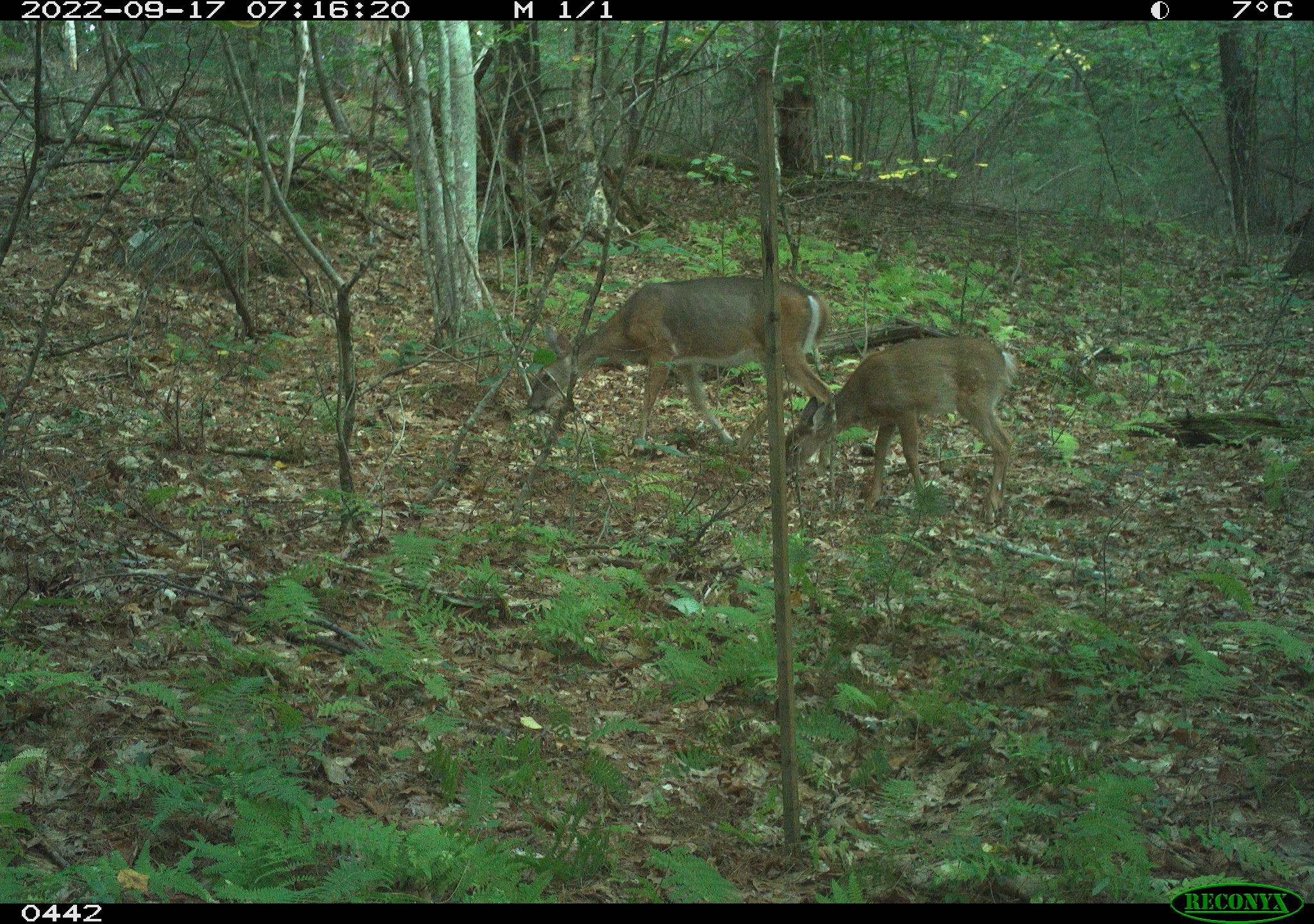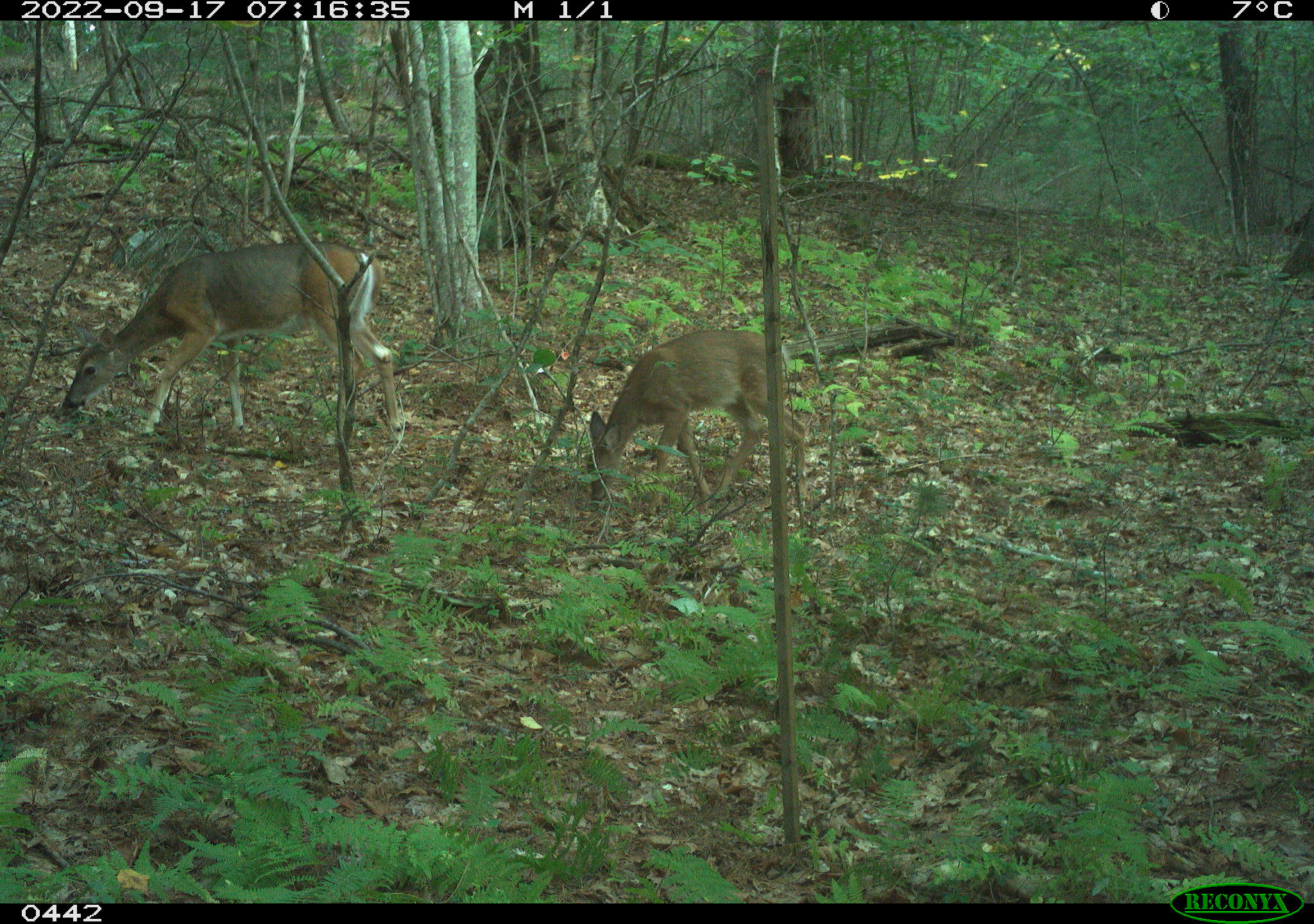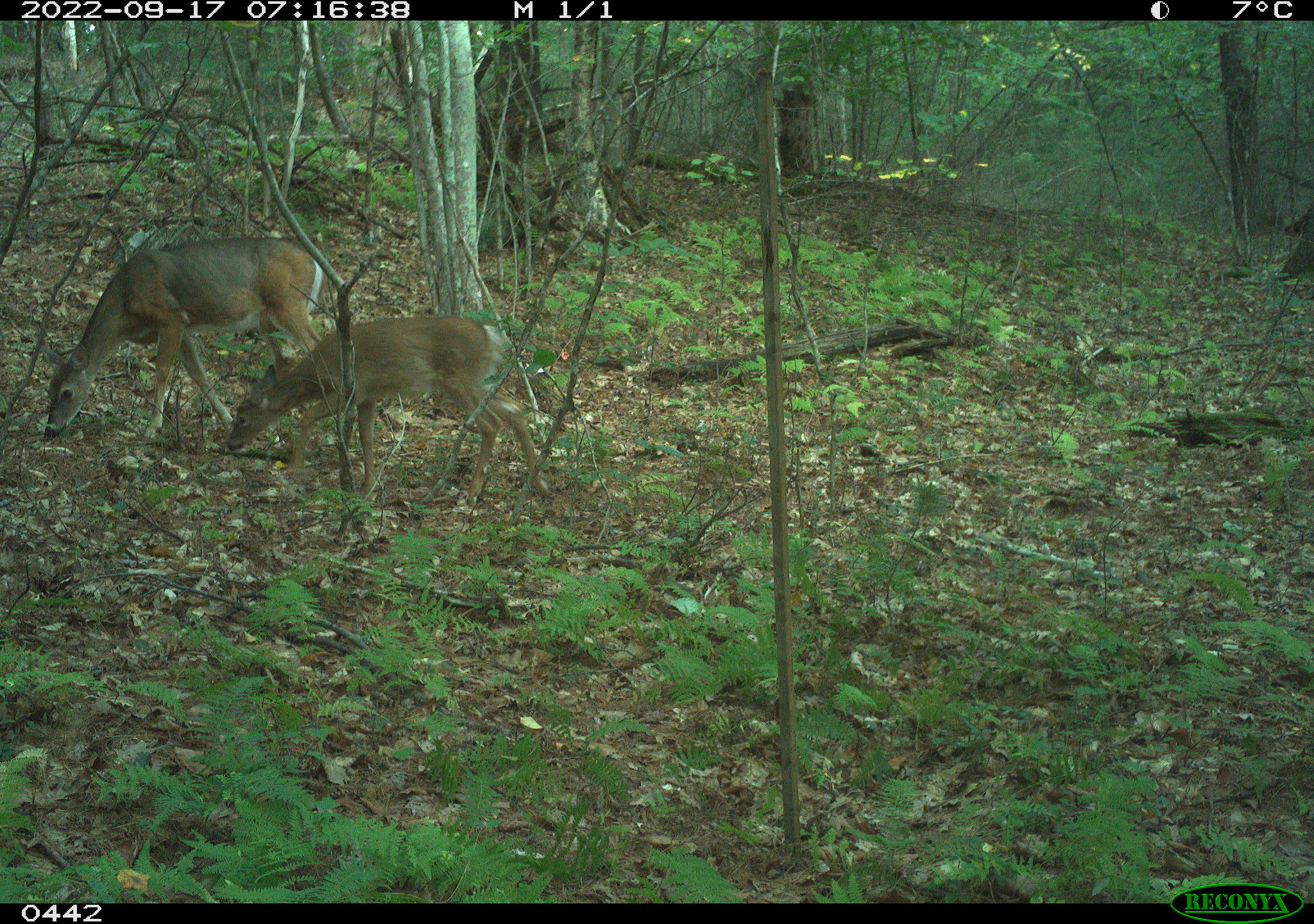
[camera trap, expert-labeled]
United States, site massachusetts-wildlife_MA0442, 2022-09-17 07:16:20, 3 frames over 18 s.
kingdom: Animalia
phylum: Chordata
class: Mammalia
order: Artiodactyla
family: Cervidae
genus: Odocoileus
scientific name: Odocoileus virginianus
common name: white-tailed deer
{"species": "white-tailed deer (Odocoileus virginianus)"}